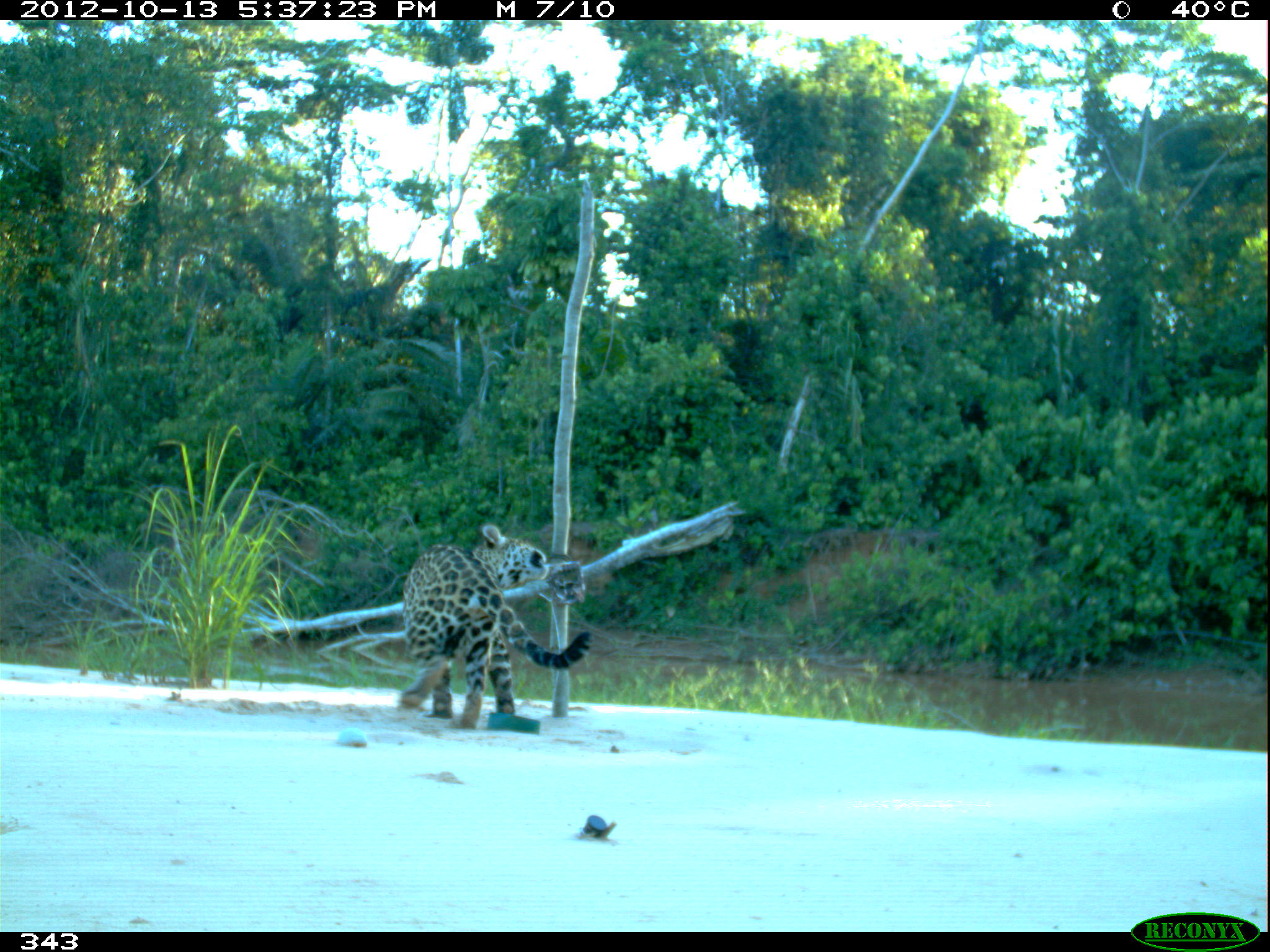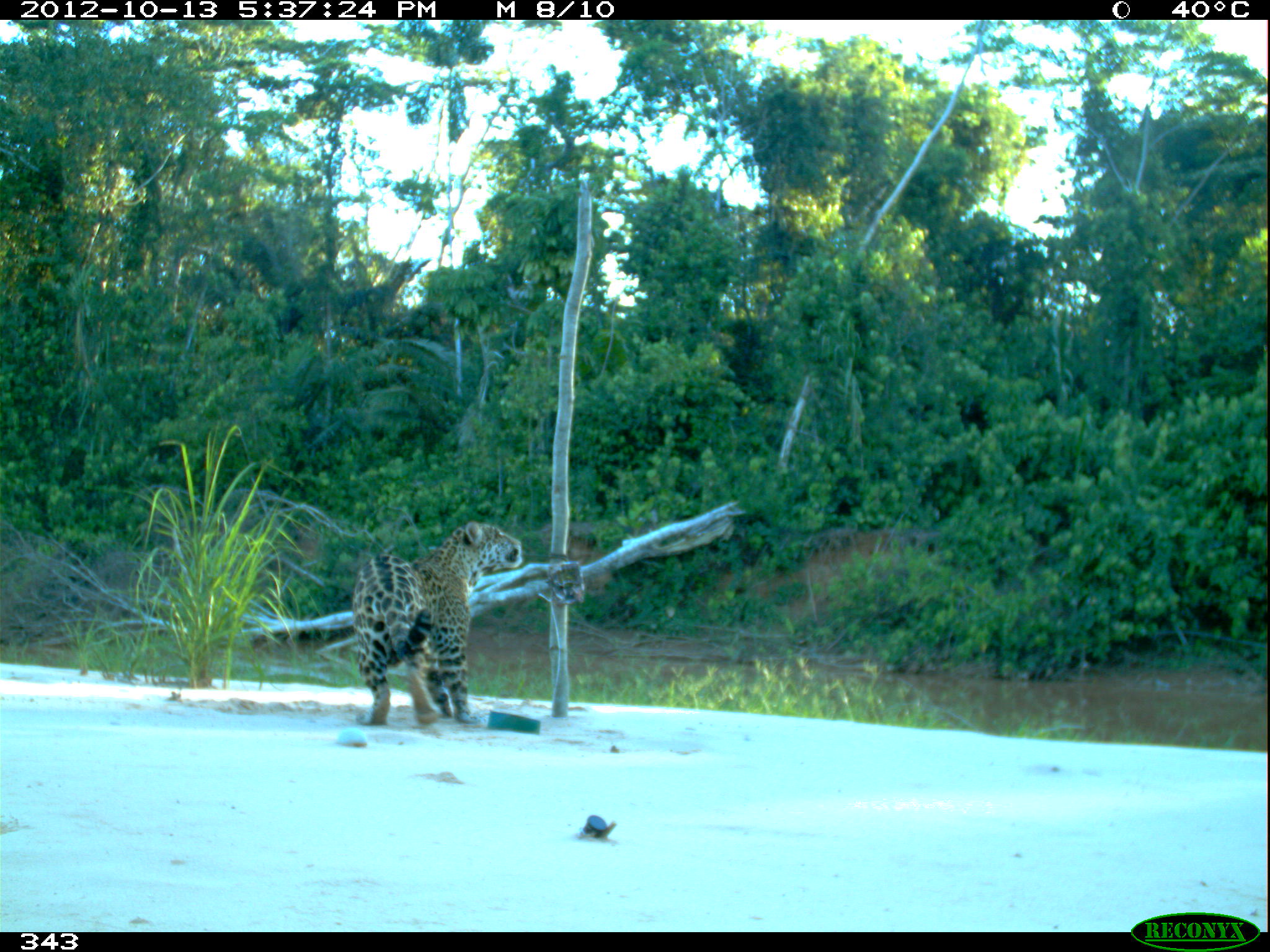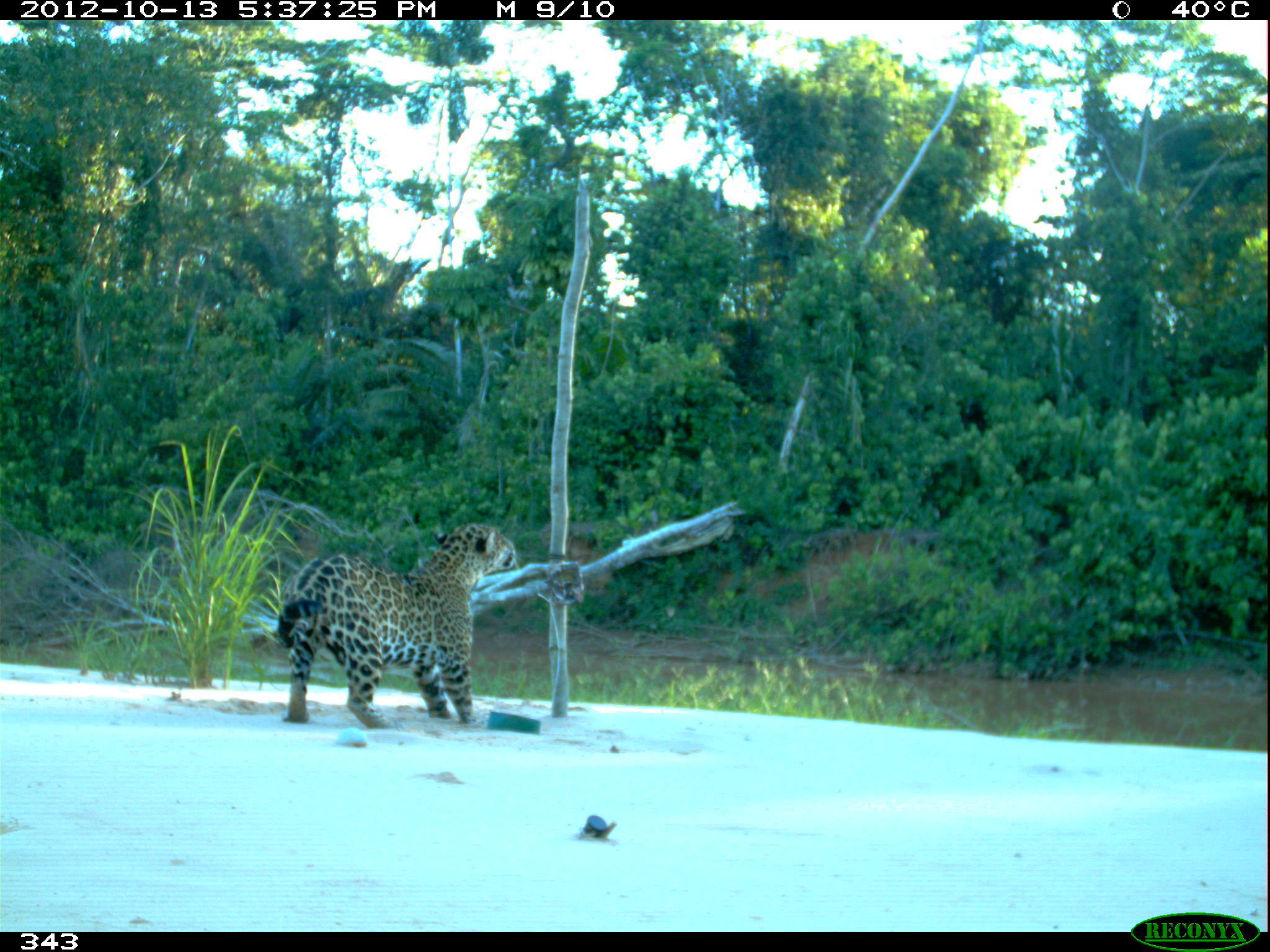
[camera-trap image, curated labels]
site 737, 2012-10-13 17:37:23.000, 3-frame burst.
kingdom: Animalia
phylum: Chordata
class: Mammalia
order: Carnivora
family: Felidae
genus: Panthera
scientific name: Panthera onca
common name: jaguar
Panthera onca (jaguar).